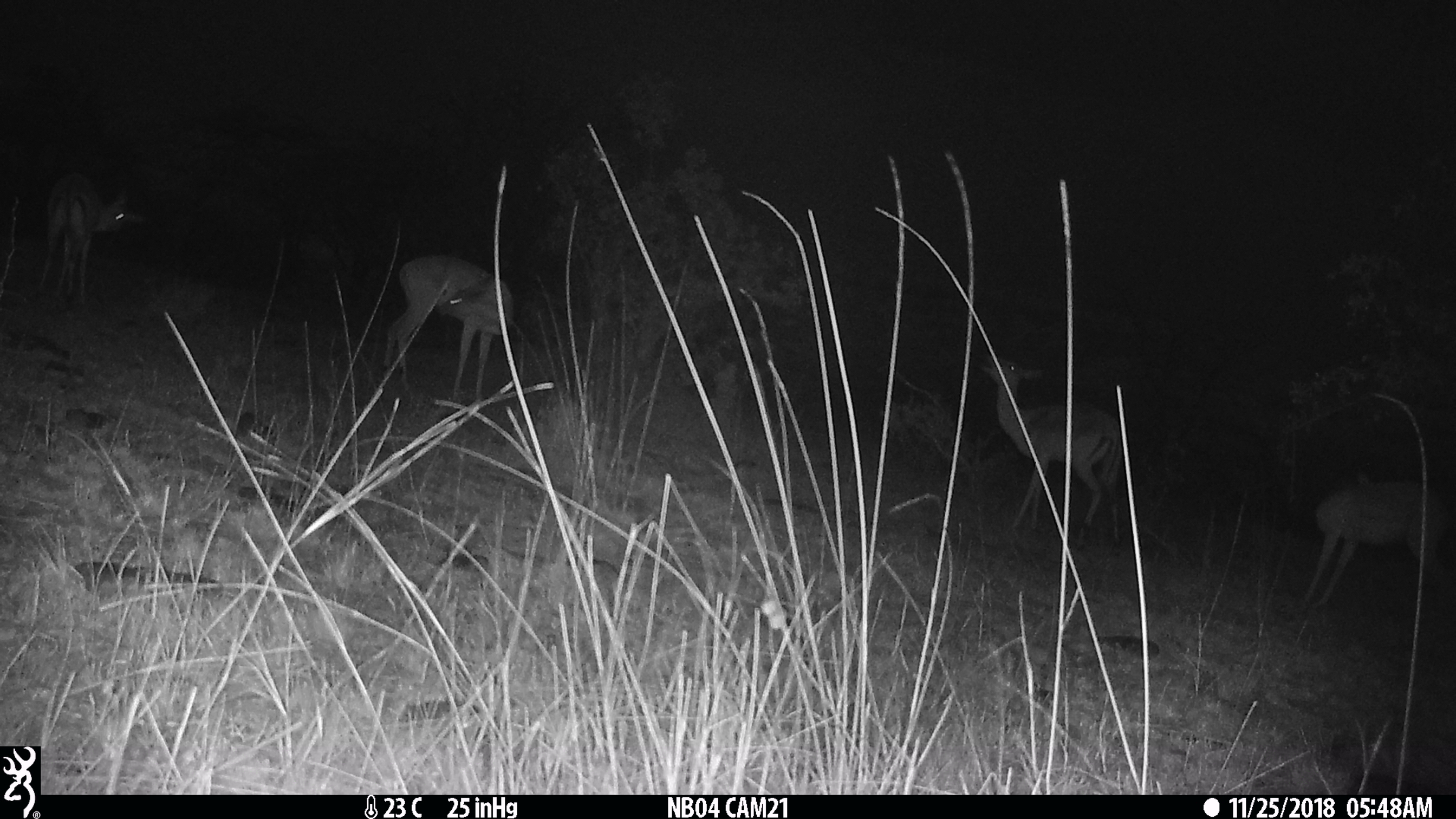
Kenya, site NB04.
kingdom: Animalia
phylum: Chordata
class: Mammalia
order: Artiodactyla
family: Bovidae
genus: Aepyceros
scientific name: Aepyceros melampus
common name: impala